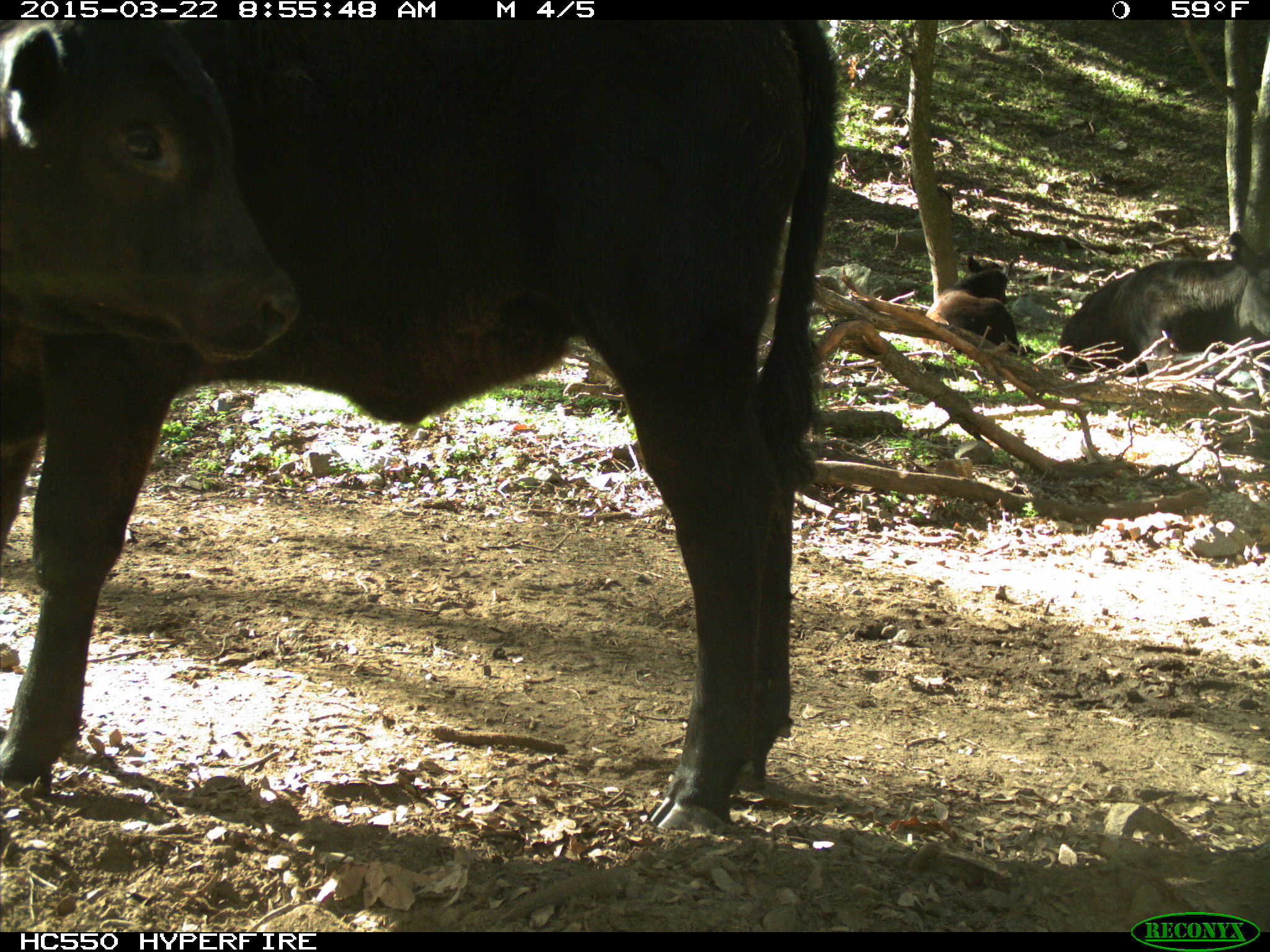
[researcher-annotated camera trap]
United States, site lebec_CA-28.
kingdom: Animalia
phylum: Chordata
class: Mammalia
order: Artiodactyla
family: Bovidae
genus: Bos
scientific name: Bos taurus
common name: domestic cow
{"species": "Bos taurus (domestic cow)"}